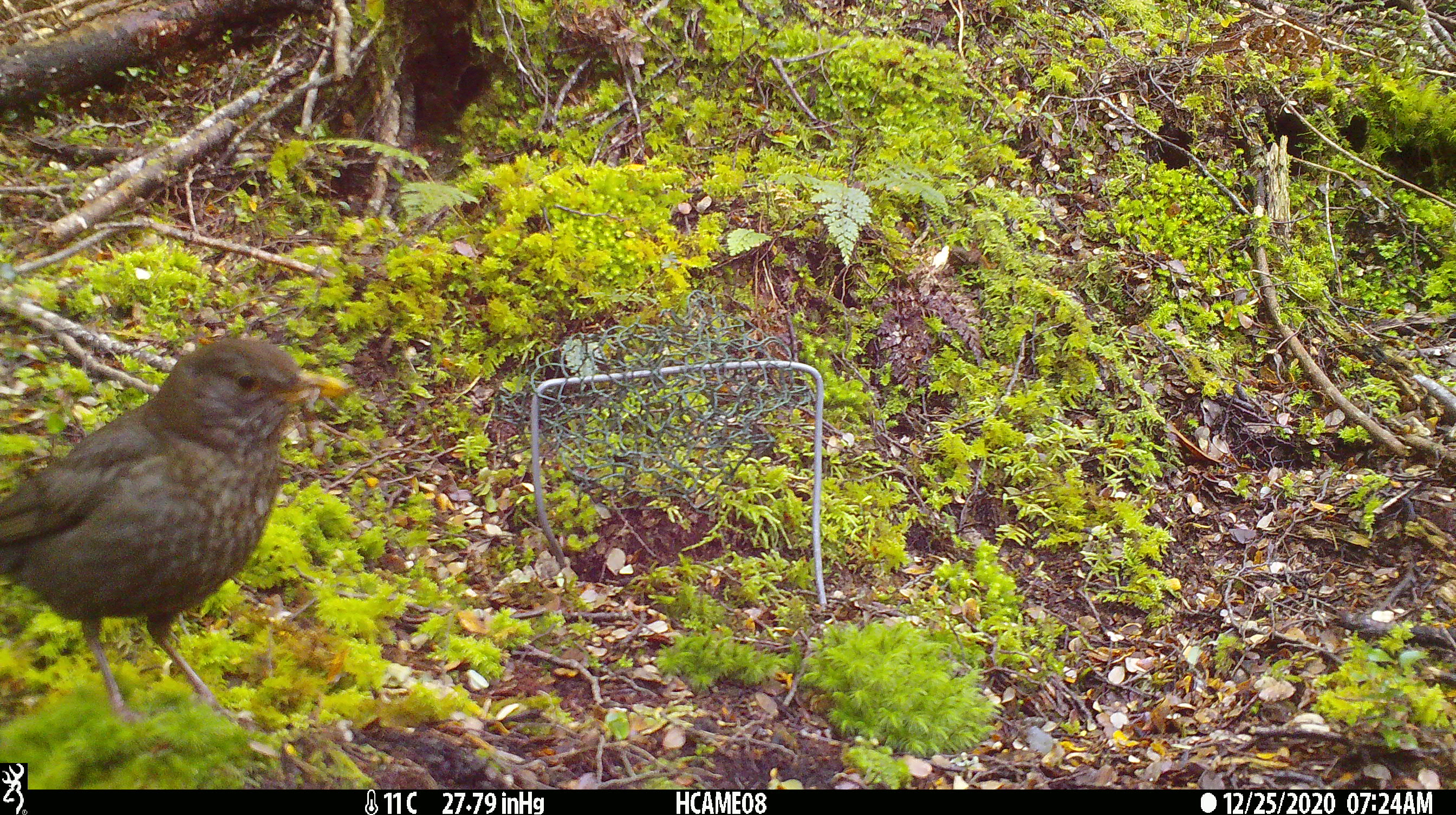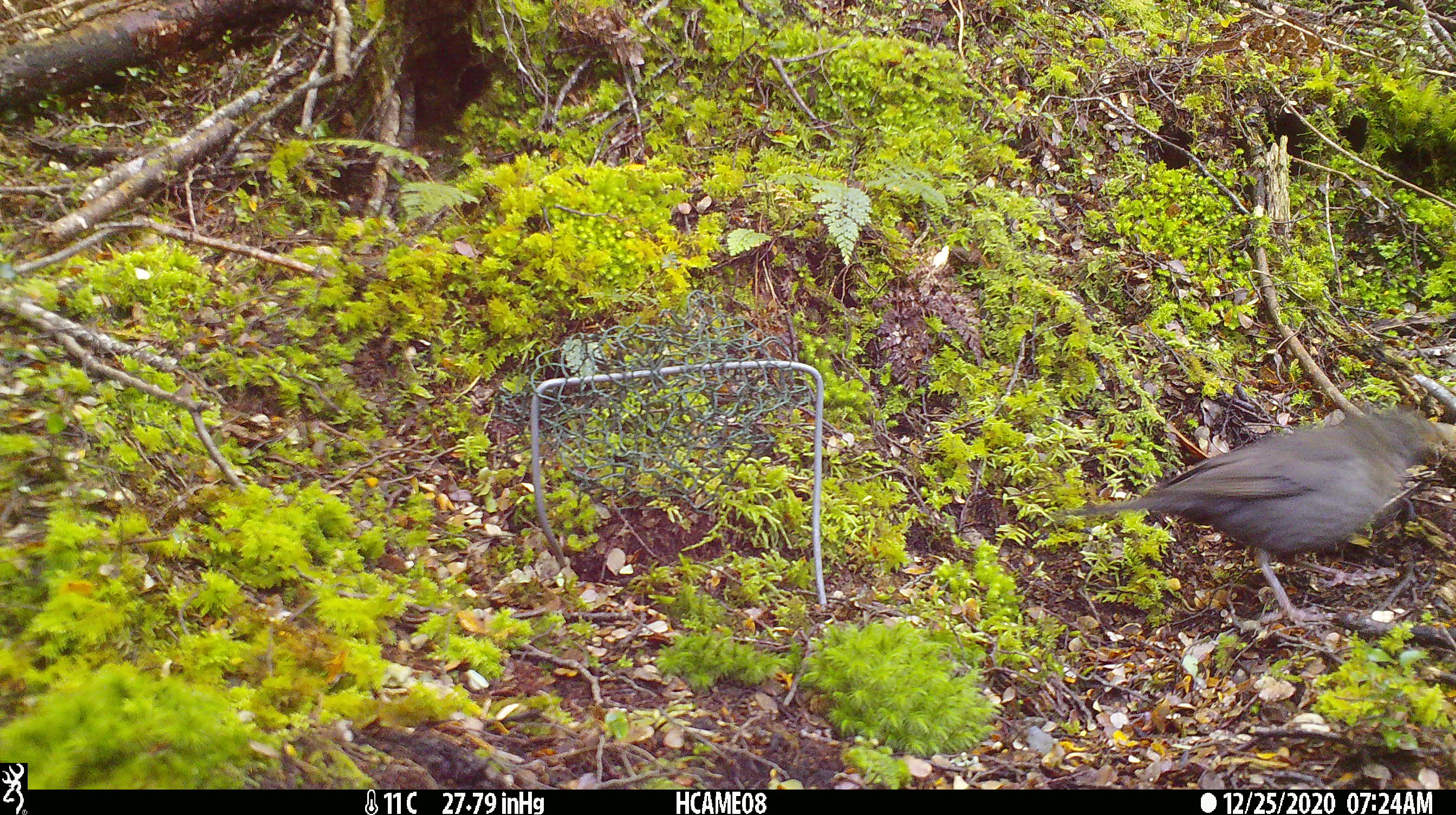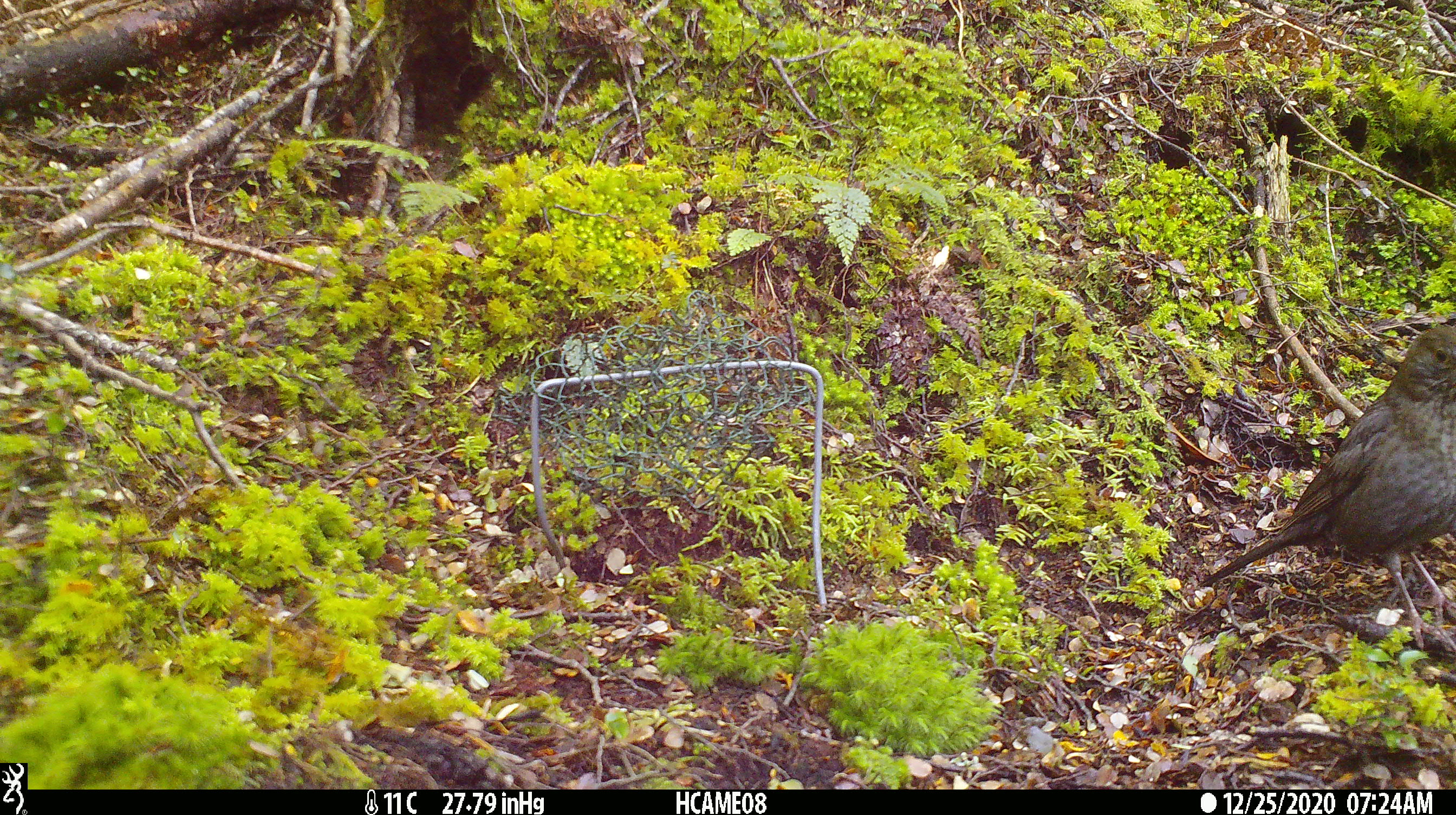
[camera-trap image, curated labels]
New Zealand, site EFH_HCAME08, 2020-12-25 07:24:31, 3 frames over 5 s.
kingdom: Animalia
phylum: Chordata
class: Aves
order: Passeriformes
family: Turdidae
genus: Turdus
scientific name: Turdus merula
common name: eurasian blackbird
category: blackbird